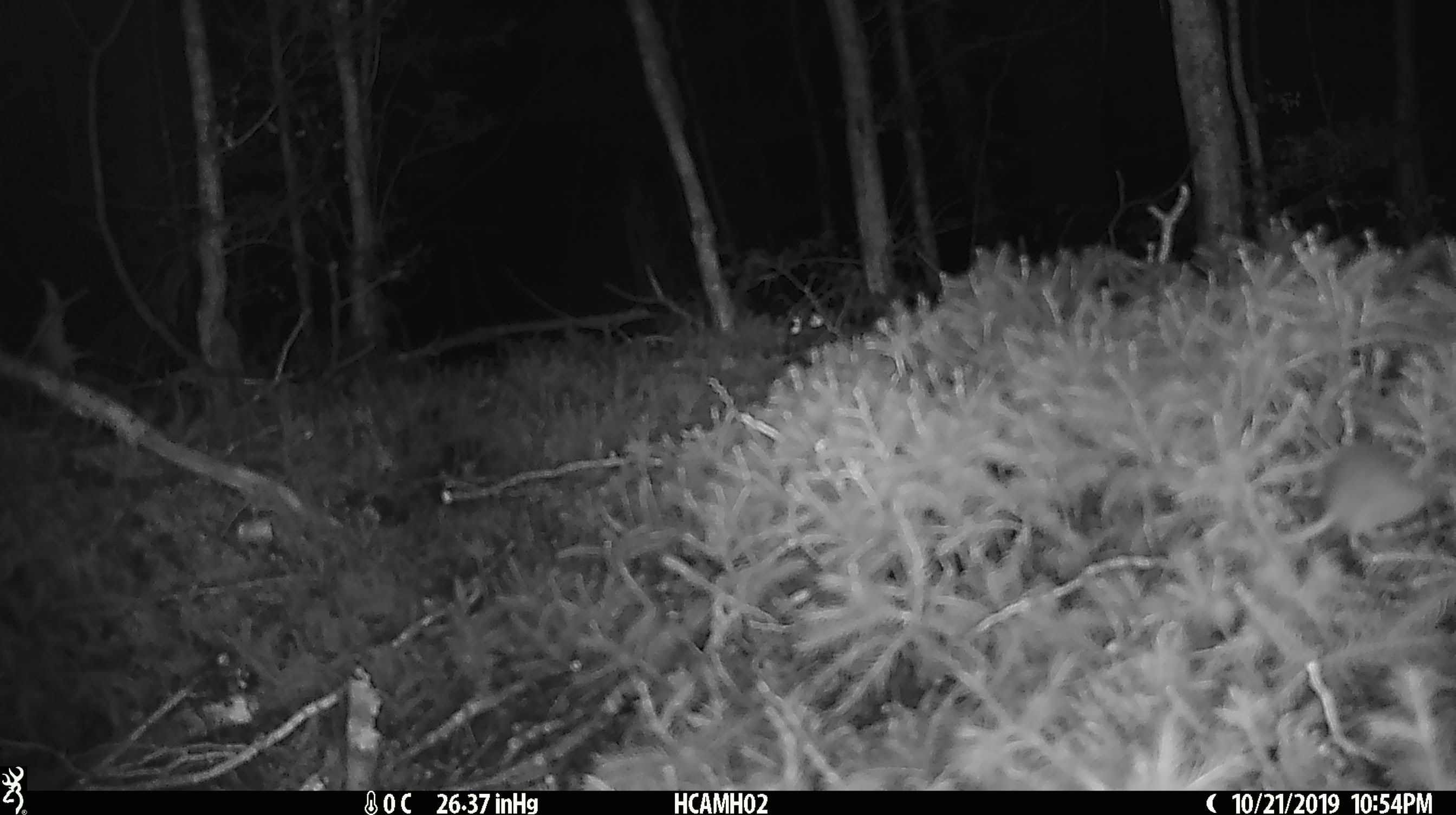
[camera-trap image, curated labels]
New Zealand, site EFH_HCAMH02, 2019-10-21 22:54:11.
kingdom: Animalia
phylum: Chordata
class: Mammalia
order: Rodentia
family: Muridae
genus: Mus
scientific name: Mus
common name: mouse